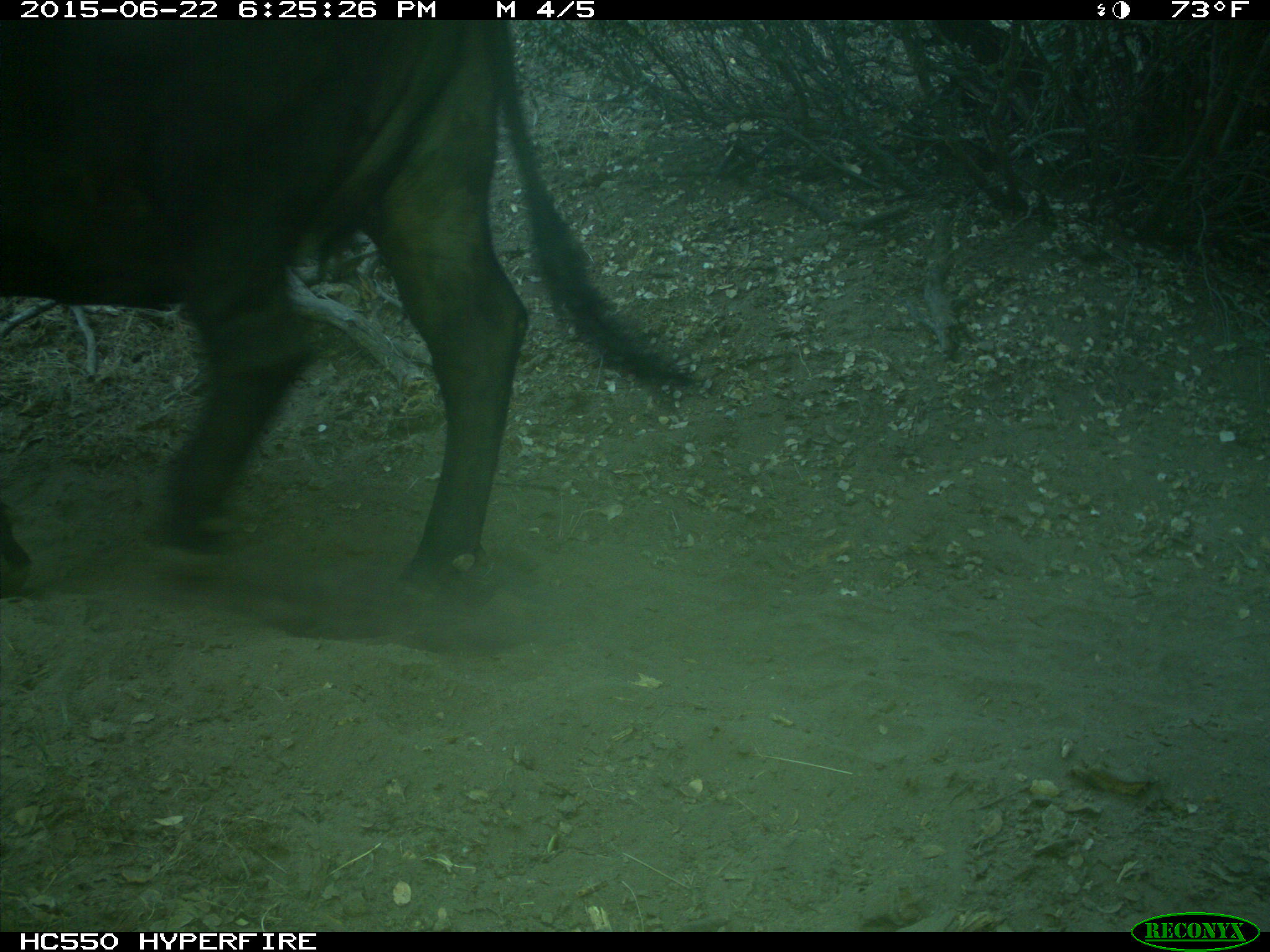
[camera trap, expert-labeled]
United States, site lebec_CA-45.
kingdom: Animalia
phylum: Chordata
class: Mammalia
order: Artiodactyla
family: Bovidae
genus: Bos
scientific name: Bos taurus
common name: domestic cow